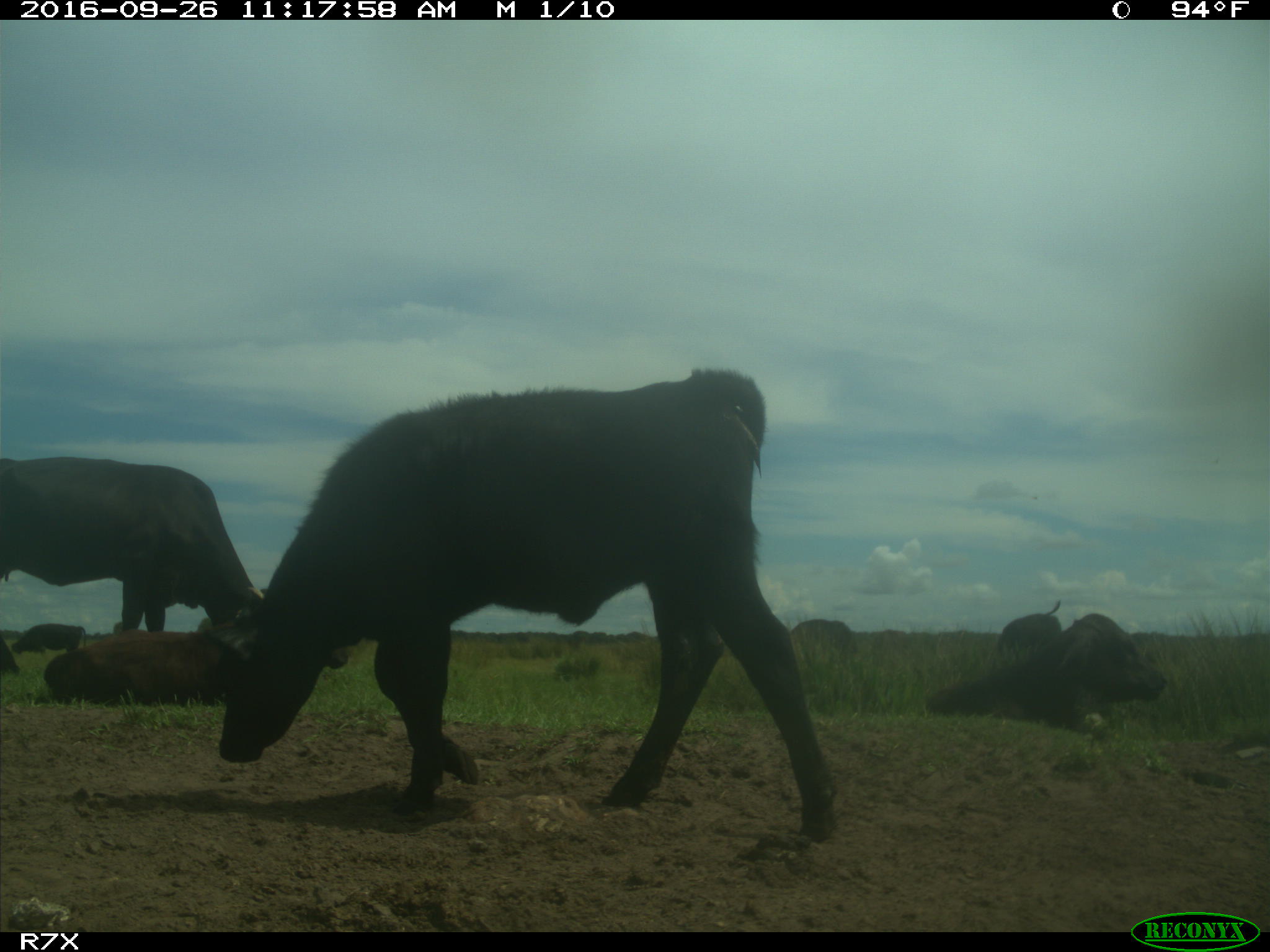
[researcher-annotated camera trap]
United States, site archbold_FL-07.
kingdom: Animalia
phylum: Chordata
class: Mammalia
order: Artiodactyla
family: Bovidae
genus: Bos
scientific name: Bos taurus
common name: domestic cow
Bos taurus (domestic cow).